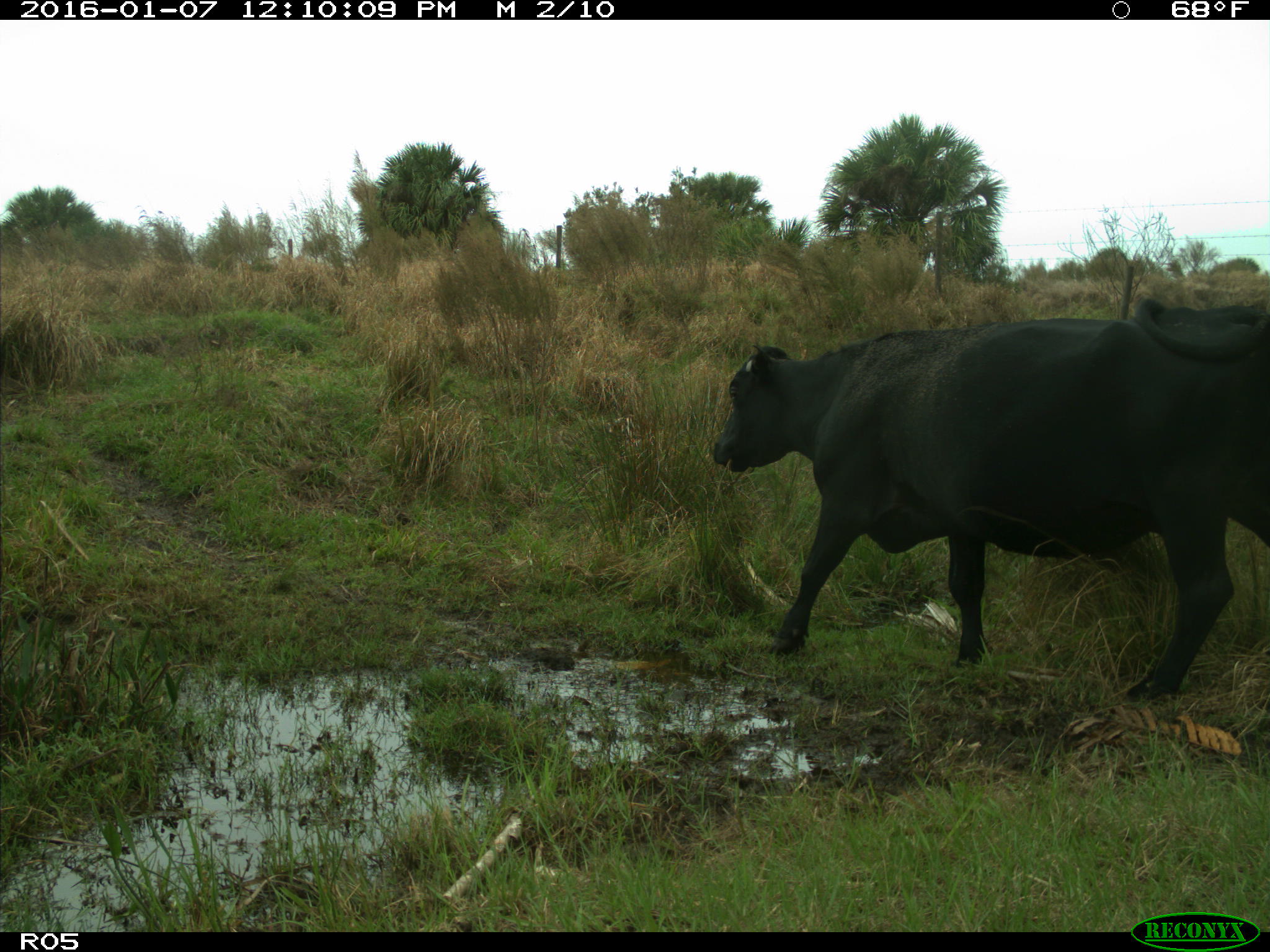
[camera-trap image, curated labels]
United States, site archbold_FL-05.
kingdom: Animalia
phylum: Chordata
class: Mammalia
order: Artiodactyla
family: Bovidae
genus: Bos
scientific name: Bos taurus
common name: domestic cow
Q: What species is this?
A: Bos taurus (domestic cow).